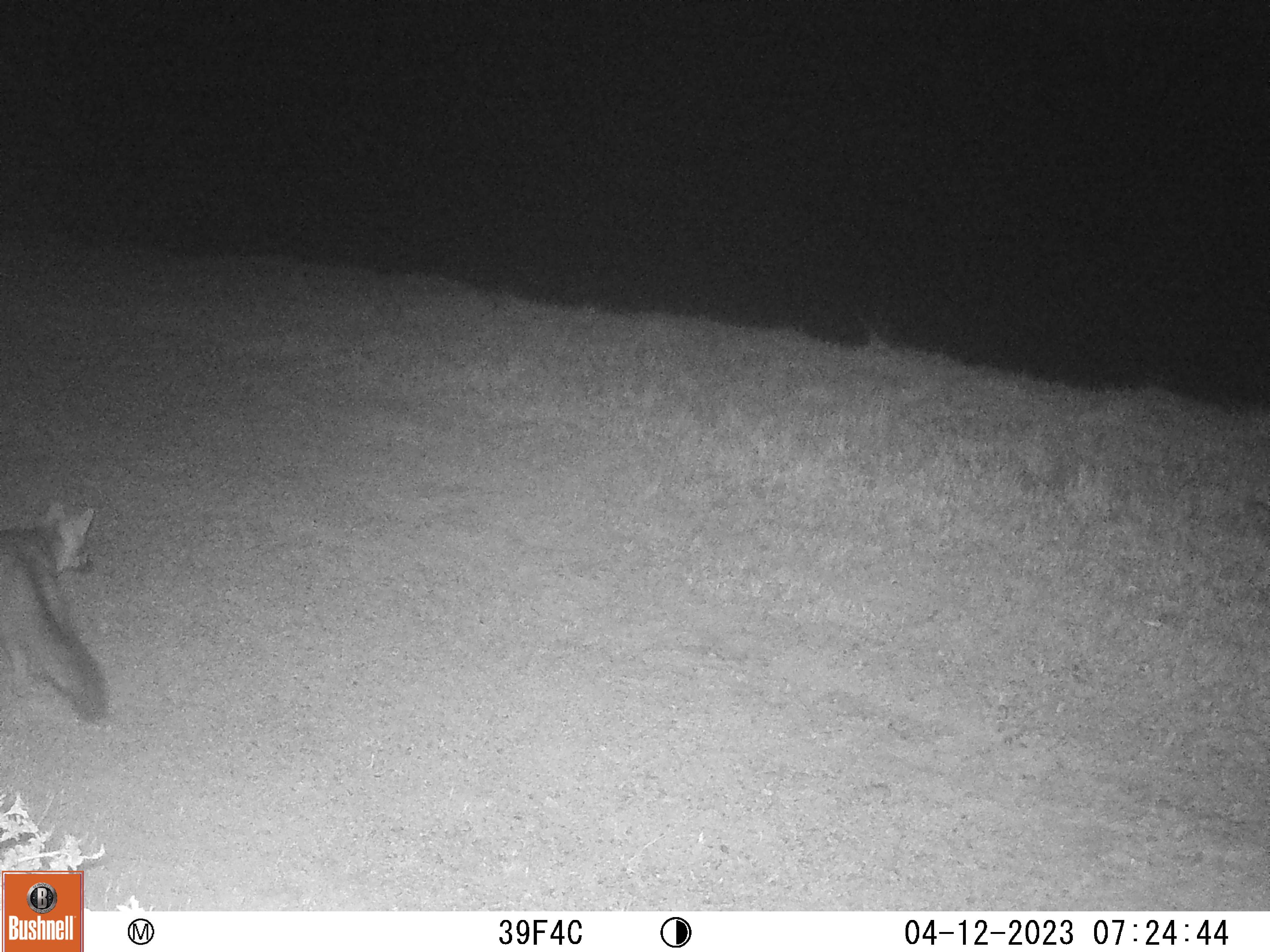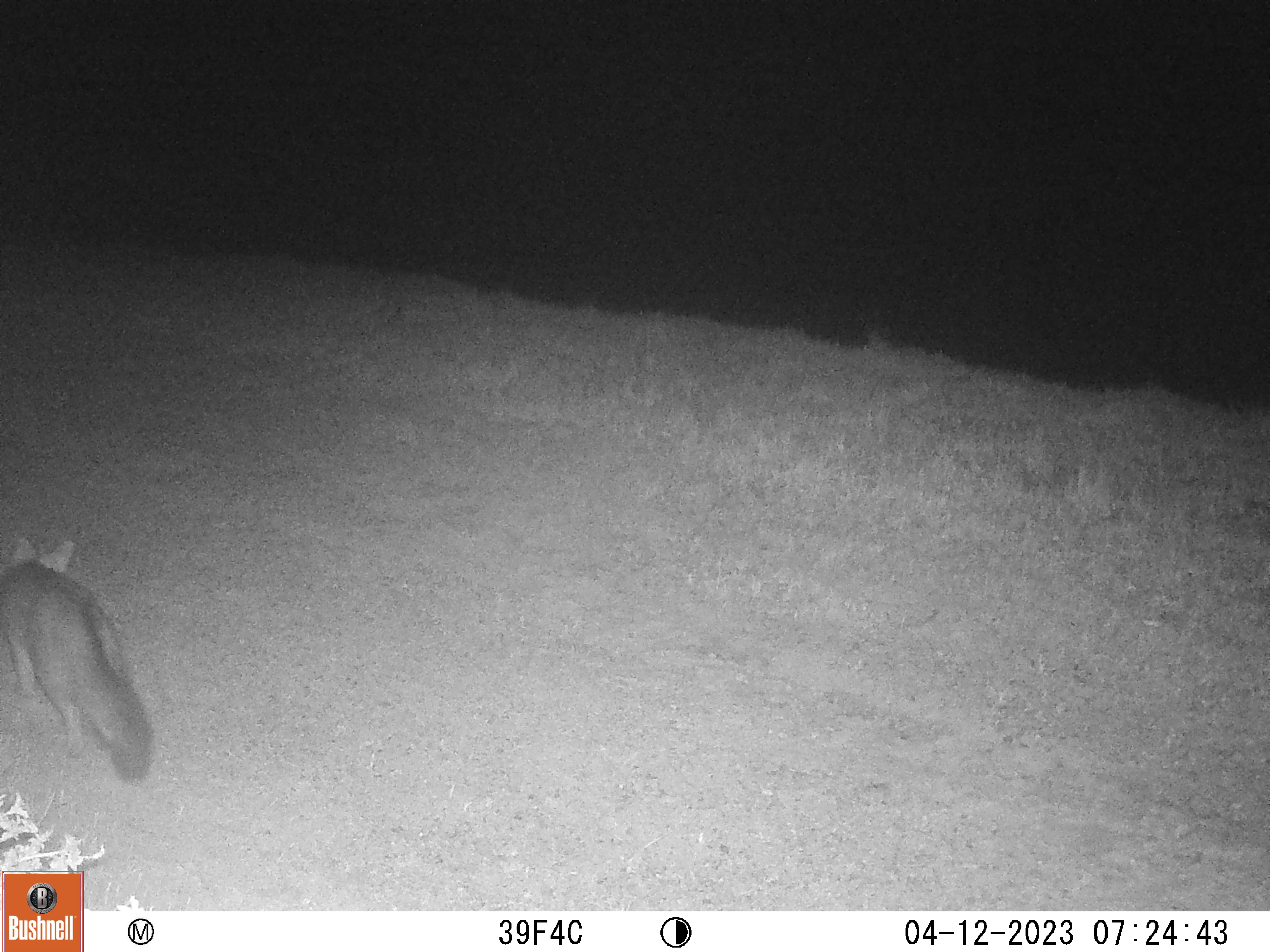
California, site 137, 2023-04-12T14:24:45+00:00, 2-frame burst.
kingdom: Animalia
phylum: Chordata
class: Mammalia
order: Carnivora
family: Canidae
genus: Urocyon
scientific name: Urocyon cinereoargenteus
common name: gray fox